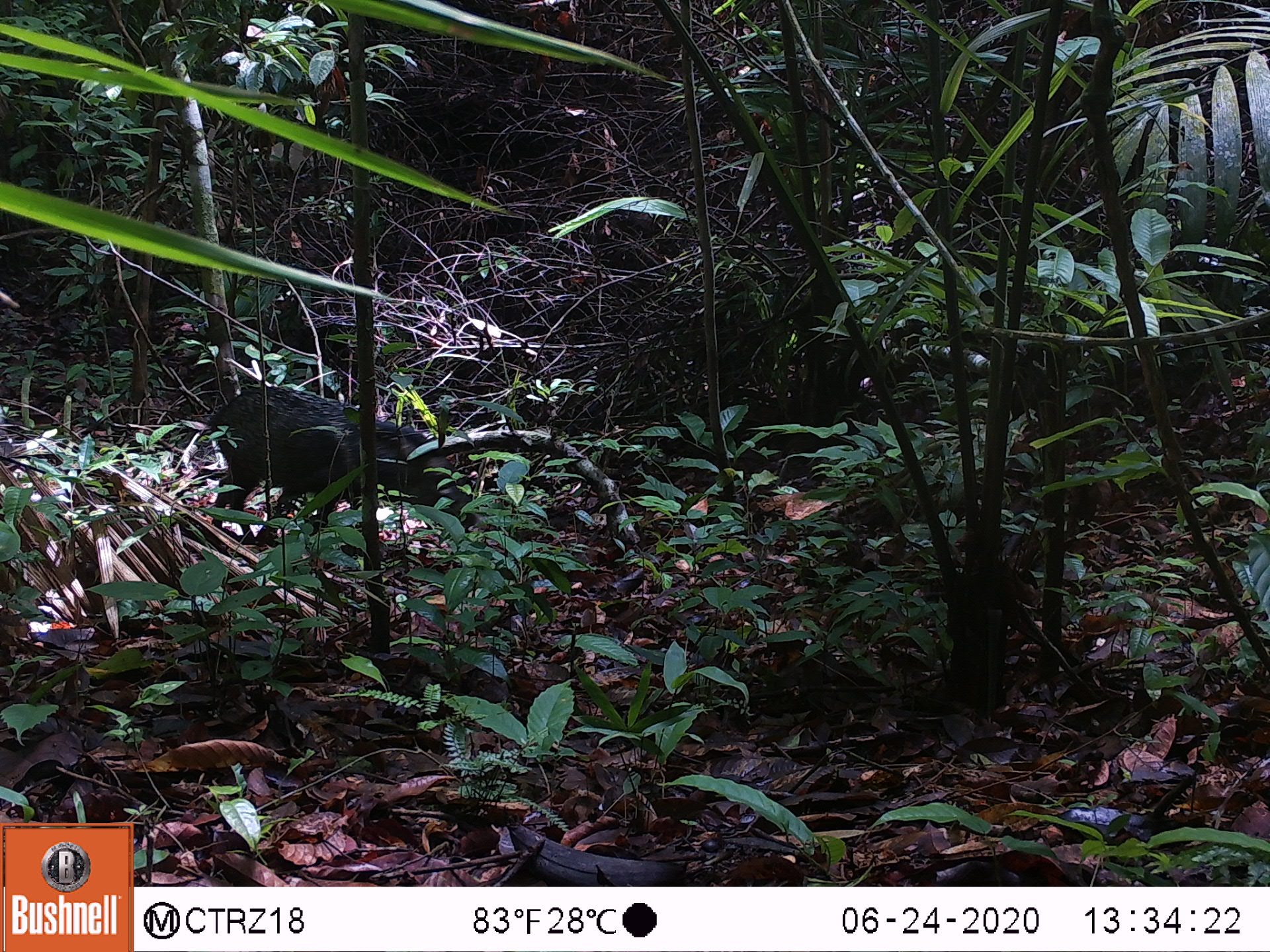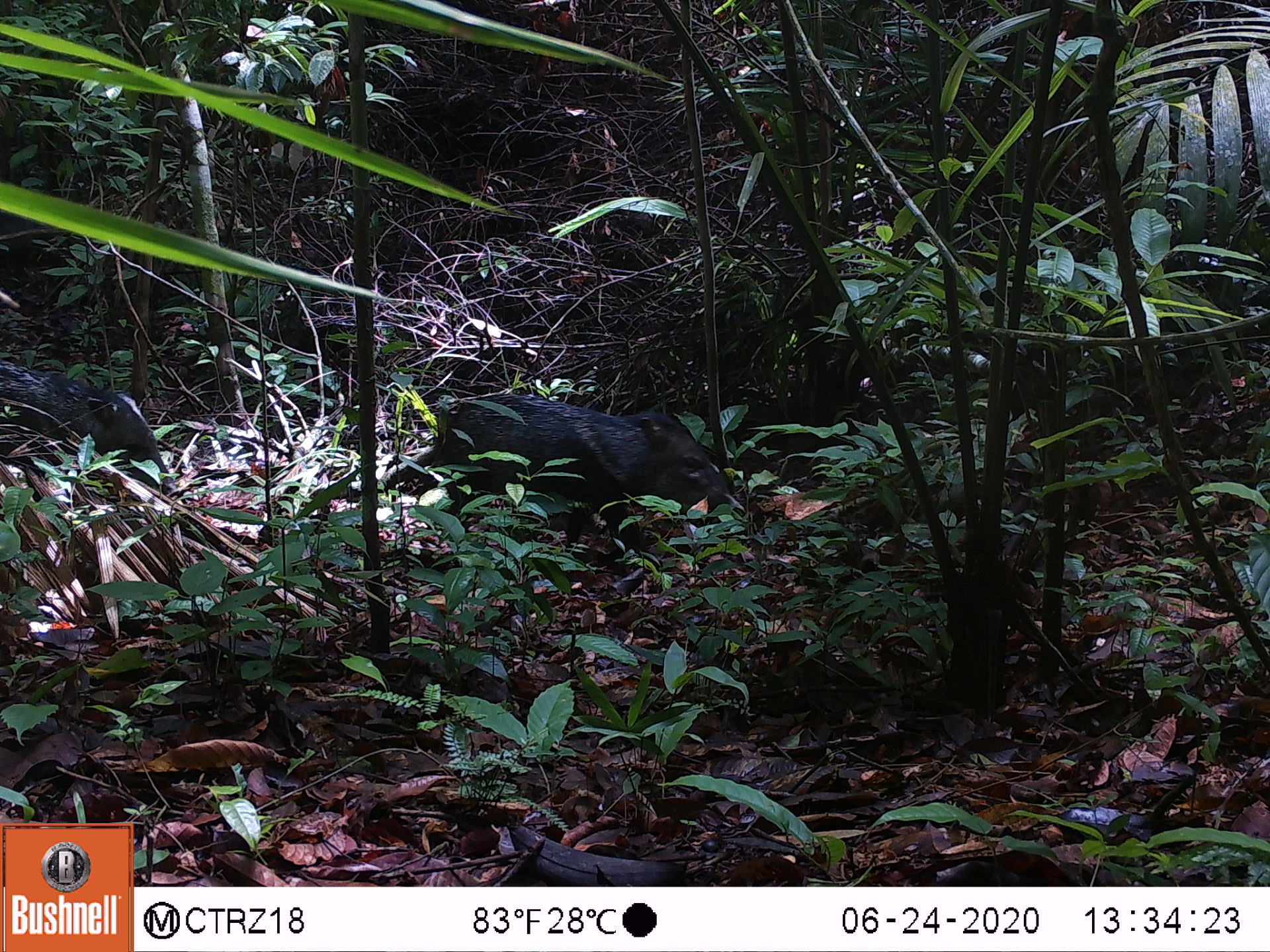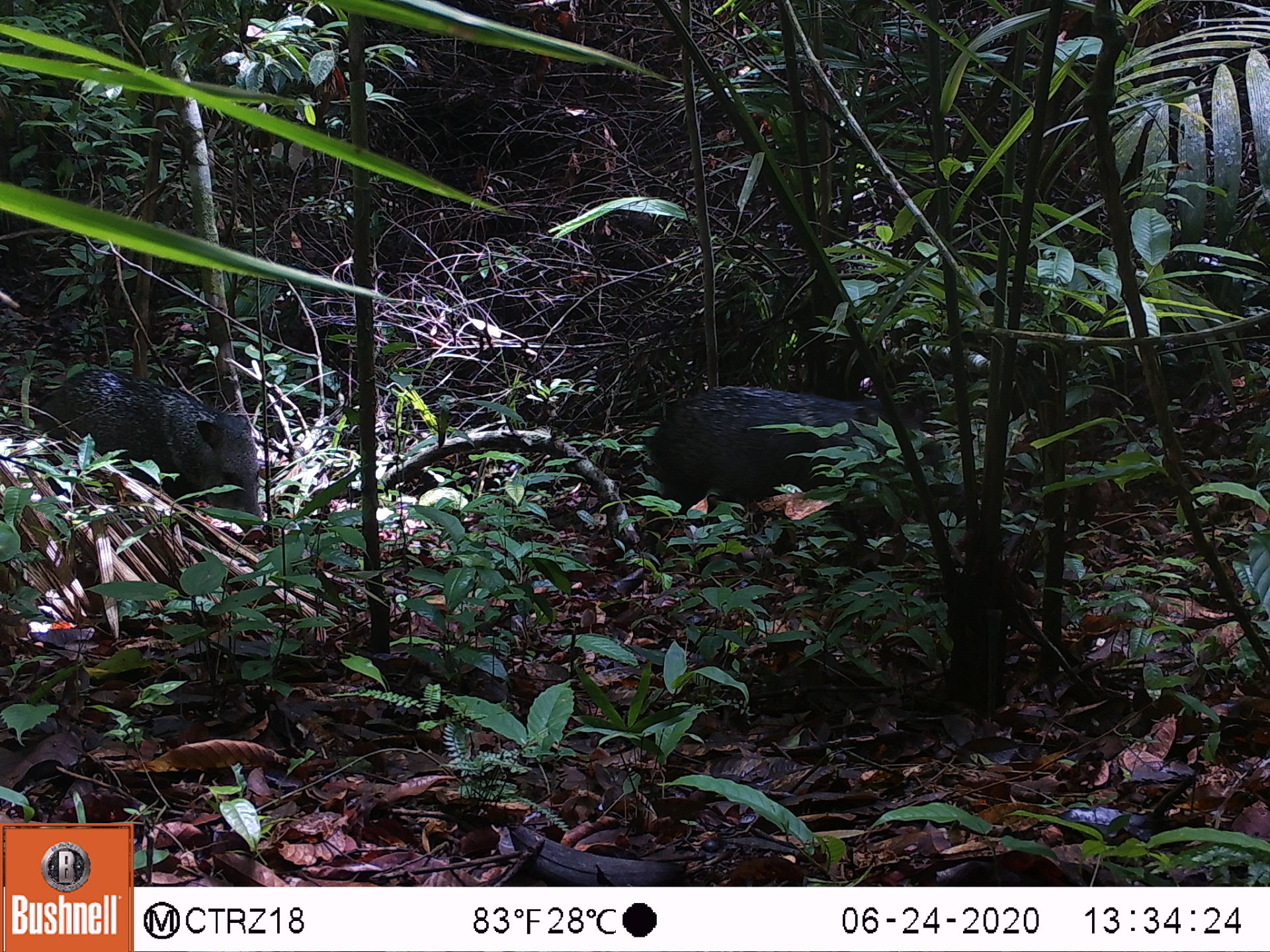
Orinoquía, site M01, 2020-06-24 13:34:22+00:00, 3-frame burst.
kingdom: Animalia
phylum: Chordata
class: Mammalia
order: Artiodactyla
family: Tayassuidae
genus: Pecari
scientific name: Pecari tajacu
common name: collared peccary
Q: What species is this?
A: Collared peccary (Pecari tajacu).